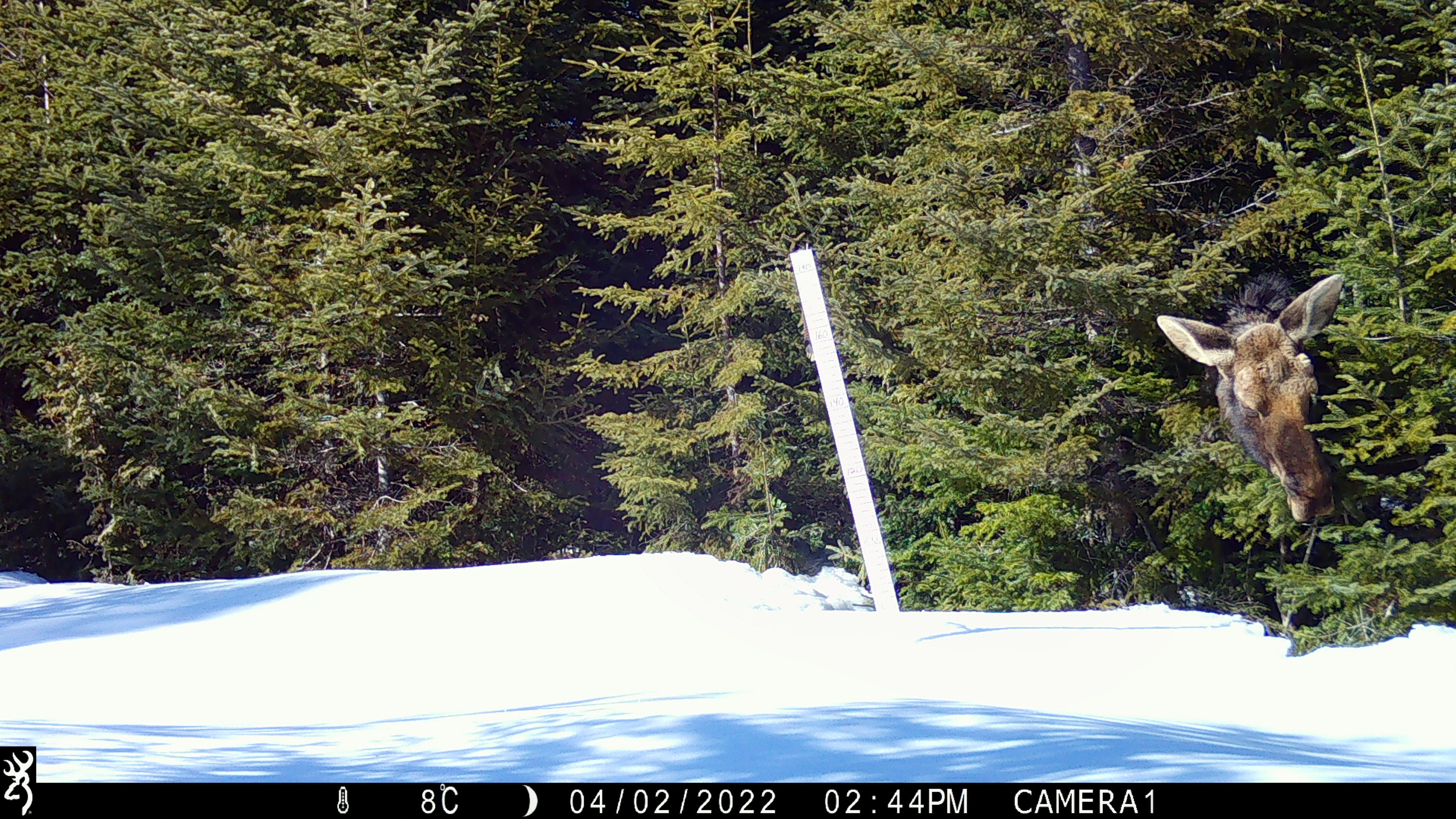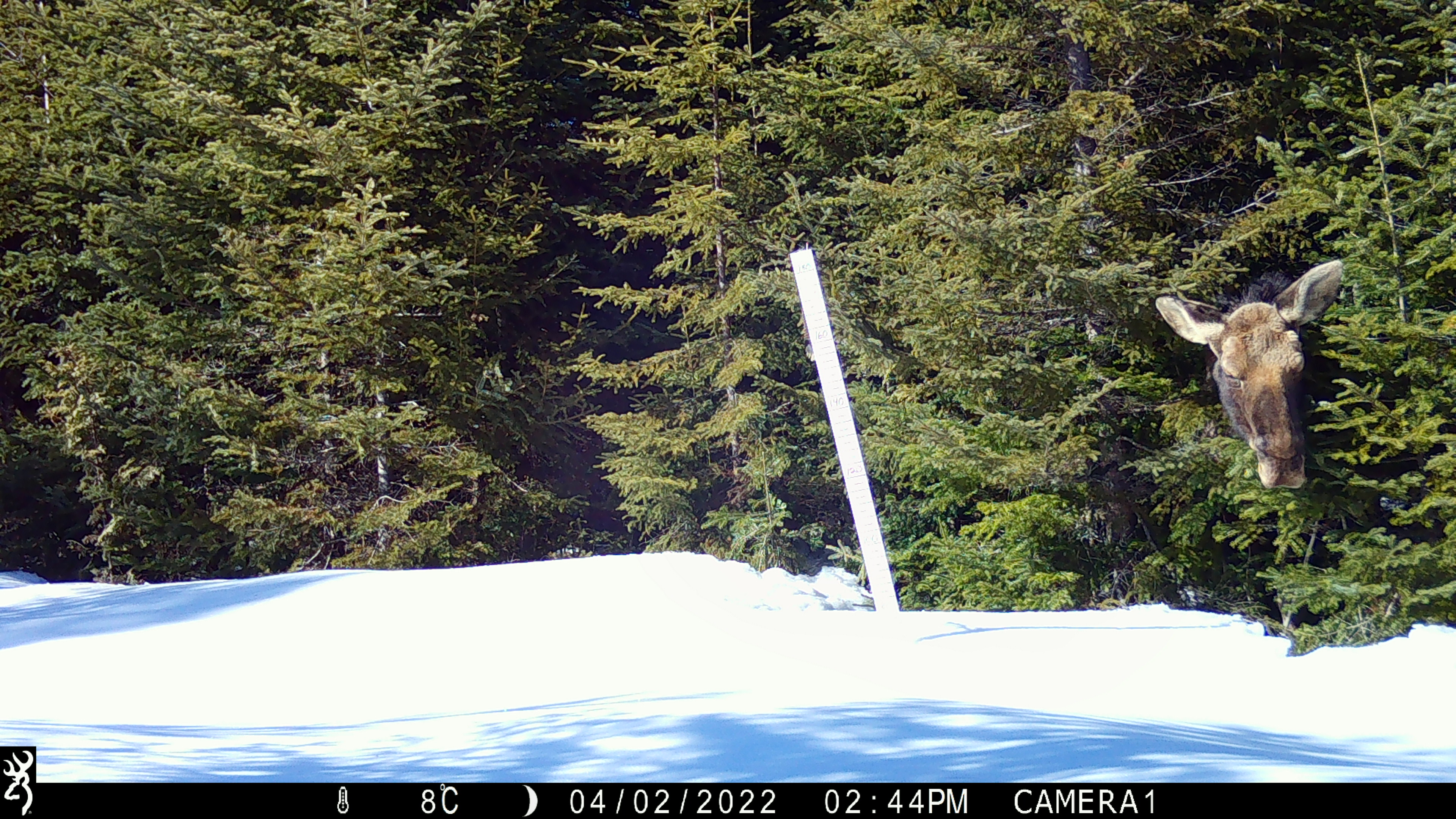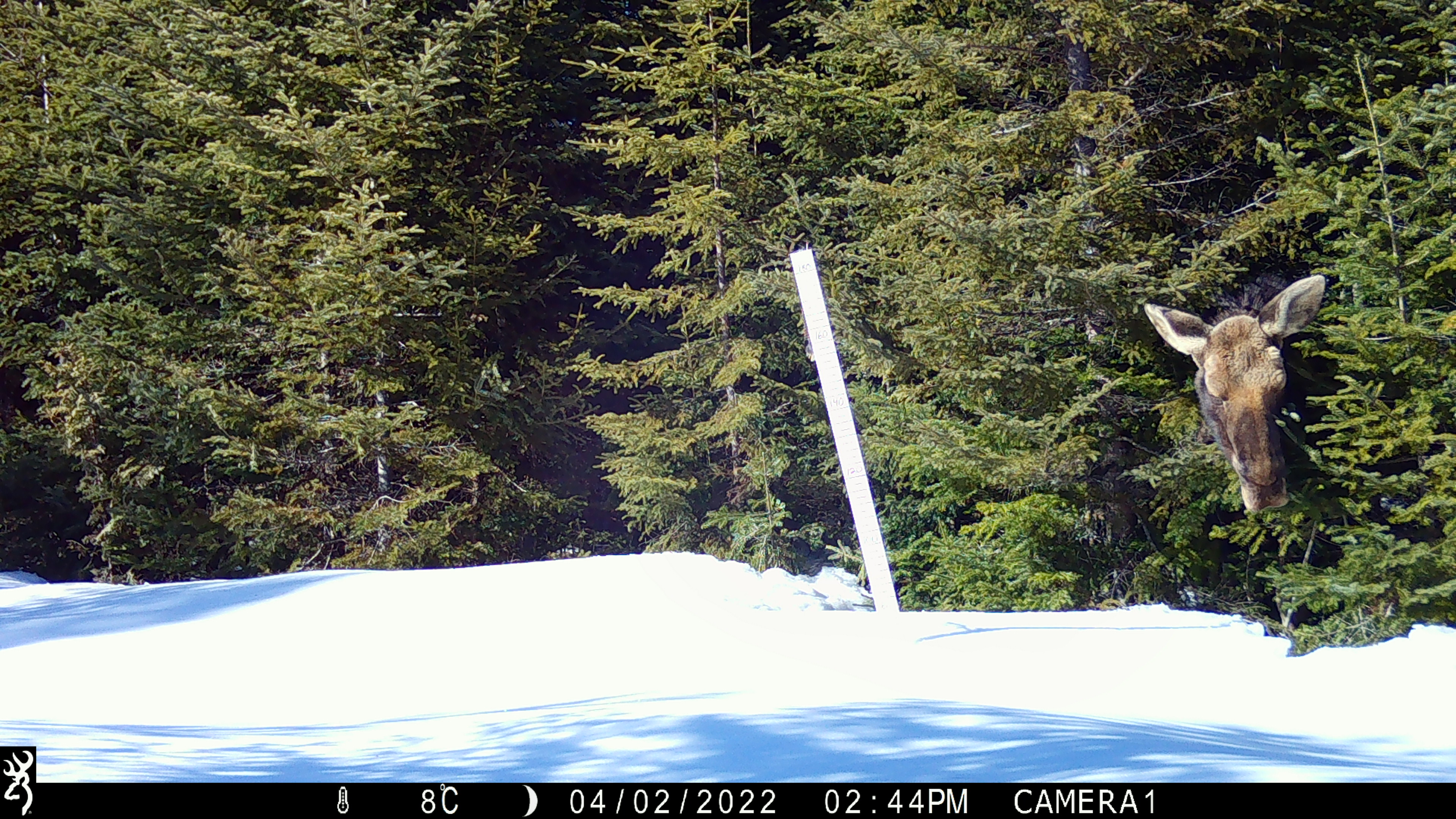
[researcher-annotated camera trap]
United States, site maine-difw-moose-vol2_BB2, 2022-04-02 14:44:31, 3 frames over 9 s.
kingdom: Animalia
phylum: Chordata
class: Mammalia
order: Artiodactyla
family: Cervidae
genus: Alces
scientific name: Alces alces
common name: moose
Moose (Alces alces).